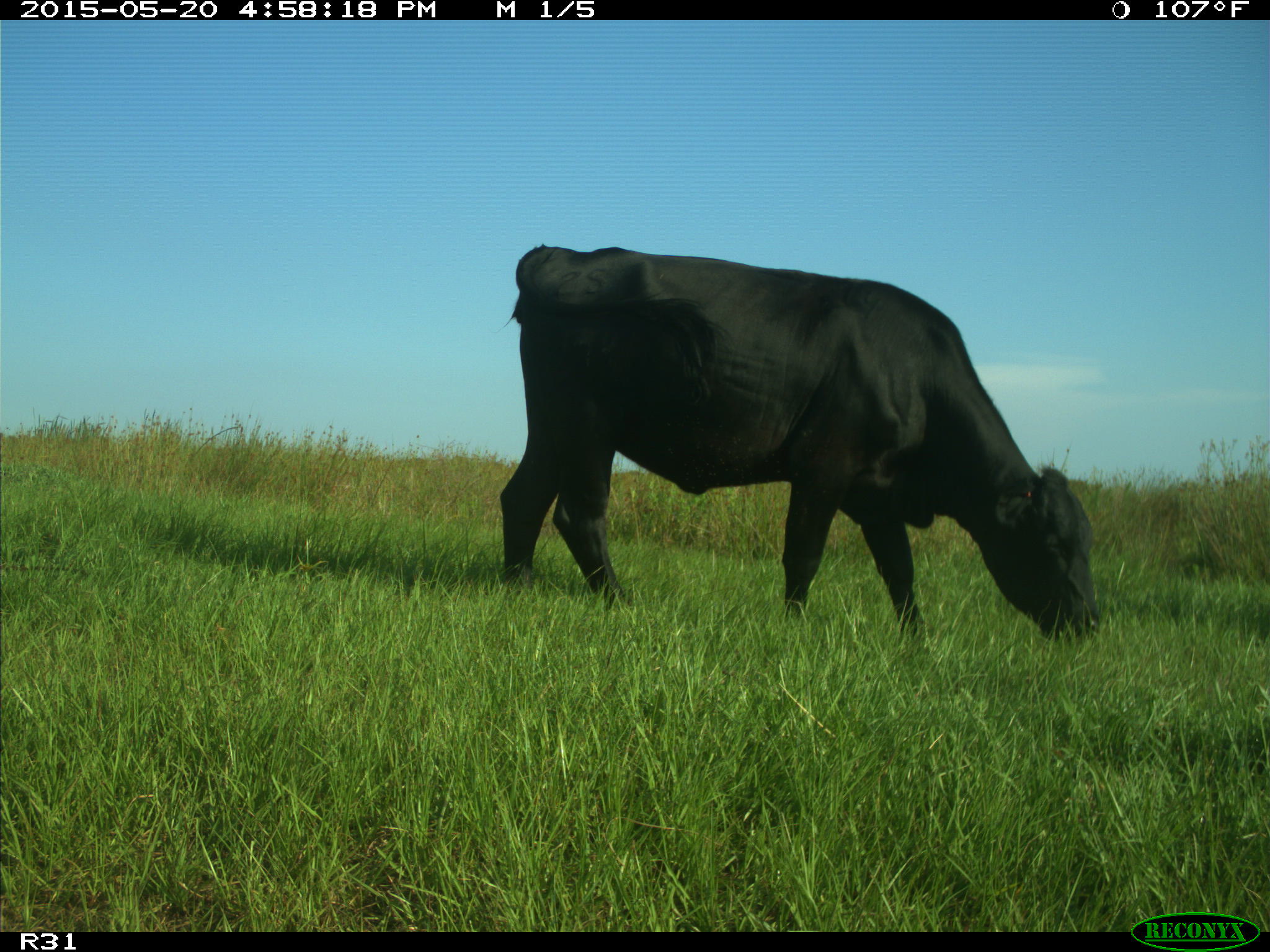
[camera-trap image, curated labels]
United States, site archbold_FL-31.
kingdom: Animalia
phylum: Chordata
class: Mammalia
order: Artiodactyla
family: Bovidae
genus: Bos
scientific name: Bos taurus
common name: domestic cow